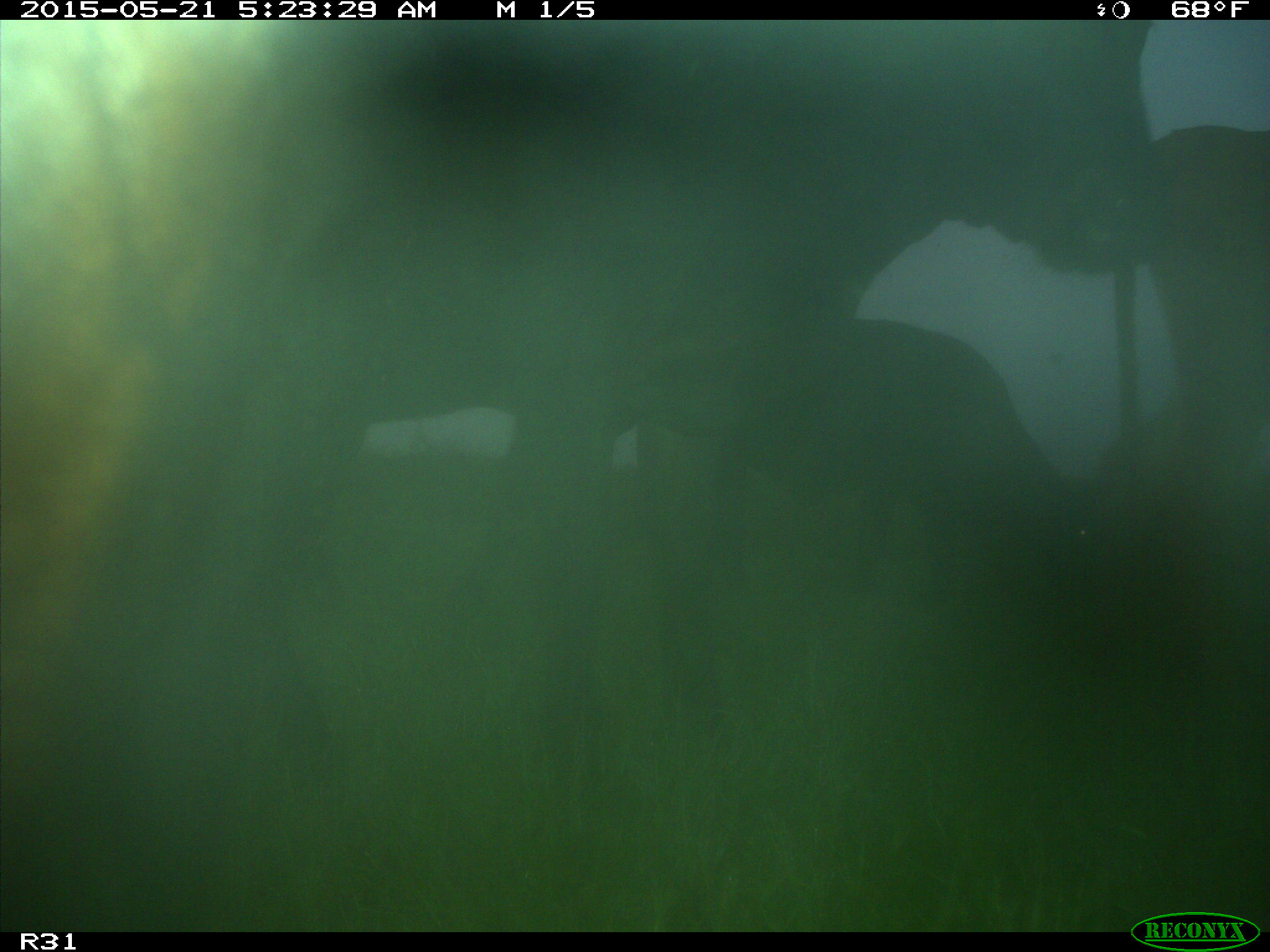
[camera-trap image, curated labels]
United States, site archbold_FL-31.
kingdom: Animalia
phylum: Chordata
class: Mammalia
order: Artiodactyla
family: Bovidae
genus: Bos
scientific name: Bos taurus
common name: domestic cow